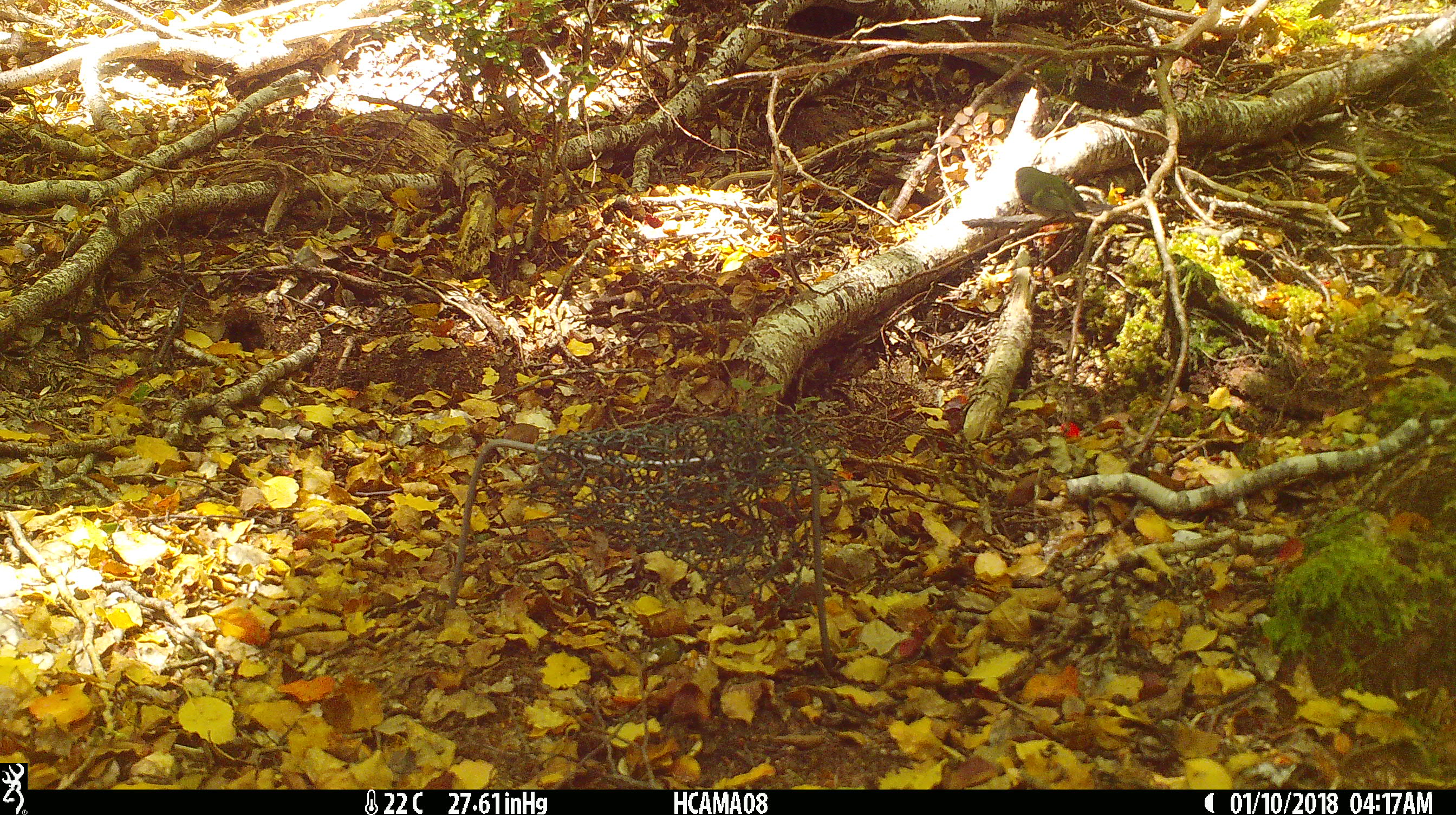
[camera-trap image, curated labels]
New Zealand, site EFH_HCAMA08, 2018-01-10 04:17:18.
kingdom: Animalia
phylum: Chordata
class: Aves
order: Passeriformes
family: Acanthisittidae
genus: Acanthisitta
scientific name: Acanthisitta chloris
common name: rifleman